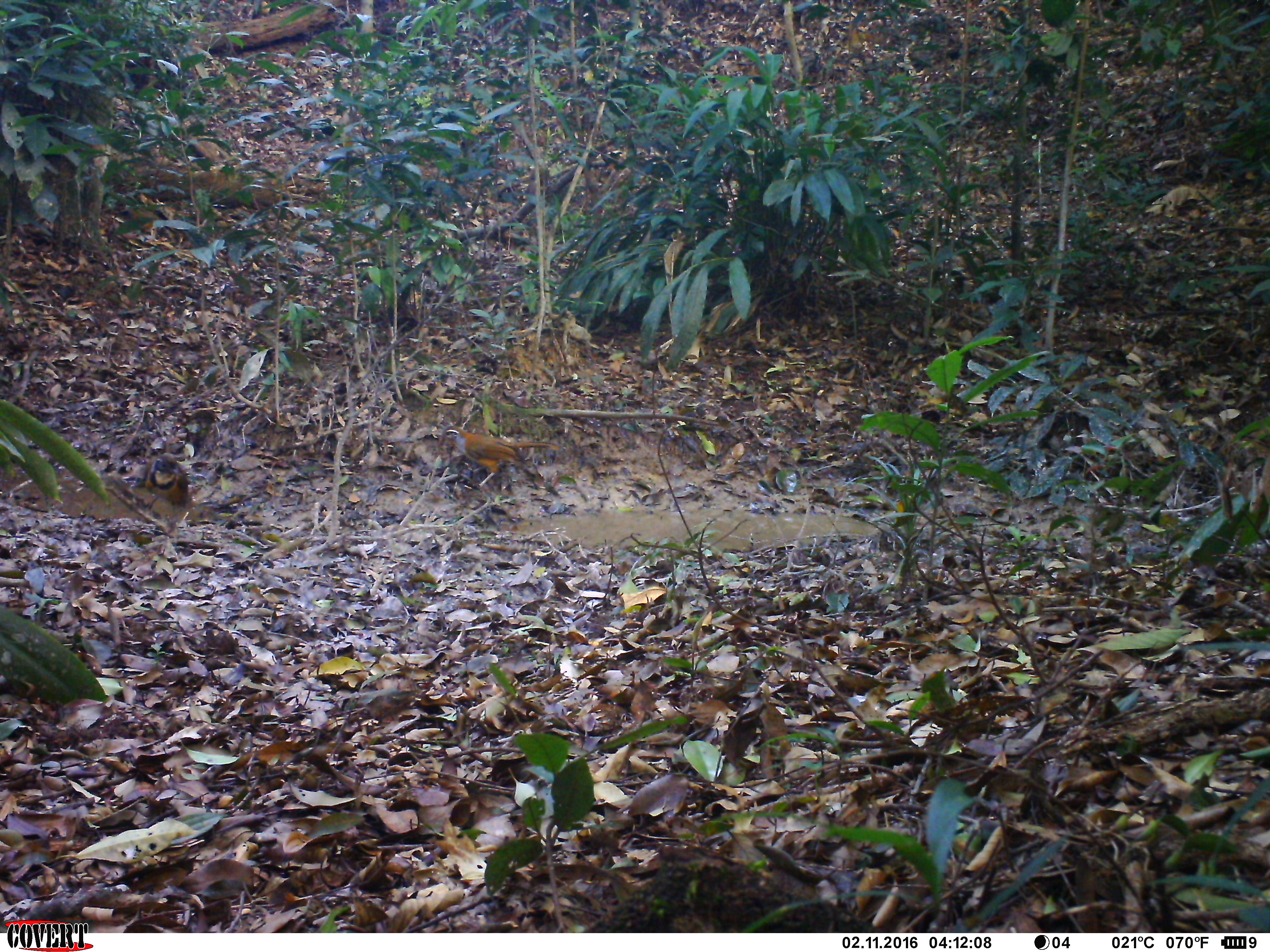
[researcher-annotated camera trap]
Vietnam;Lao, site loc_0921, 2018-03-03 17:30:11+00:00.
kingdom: Animalia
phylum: Chordata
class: Aves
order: Passeriformes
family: Leiothrichidae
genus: Pterorhinus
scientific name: Pterorhinus pectoralis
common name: necklaced laughingthrush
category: necklaced laughingthrush sp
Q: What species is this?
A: Necklaced laughingthrush sp (necklaced laughingthrush) (Pterorhinus pectoralis).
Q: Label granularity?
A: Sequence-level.